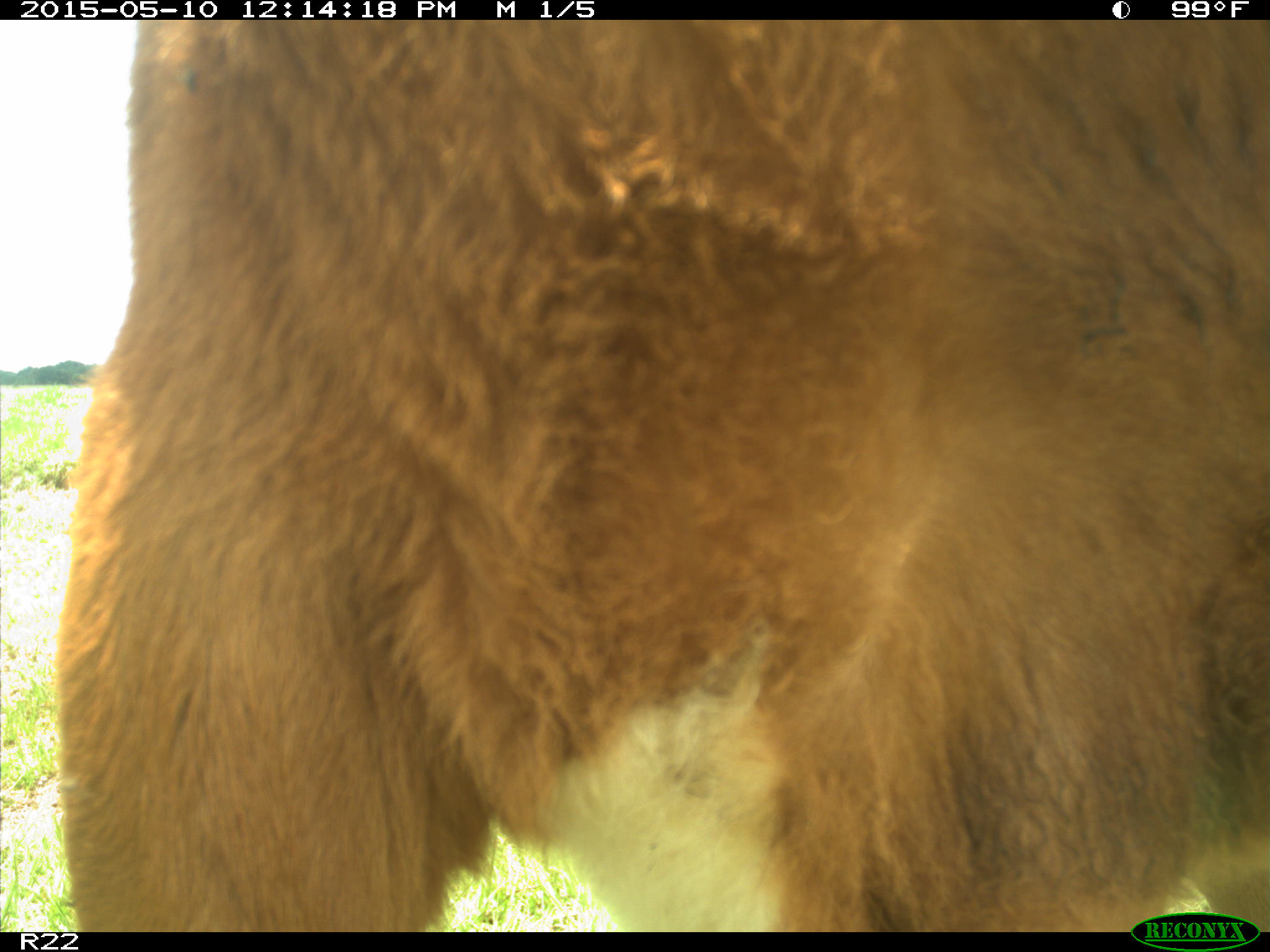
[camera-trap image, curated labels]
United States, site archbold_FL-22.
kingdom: Animalia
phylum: Chordata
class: Mammalia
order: Artiodactyla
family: Bovidae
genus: Bos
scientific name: Bos taurus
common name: domestic cow